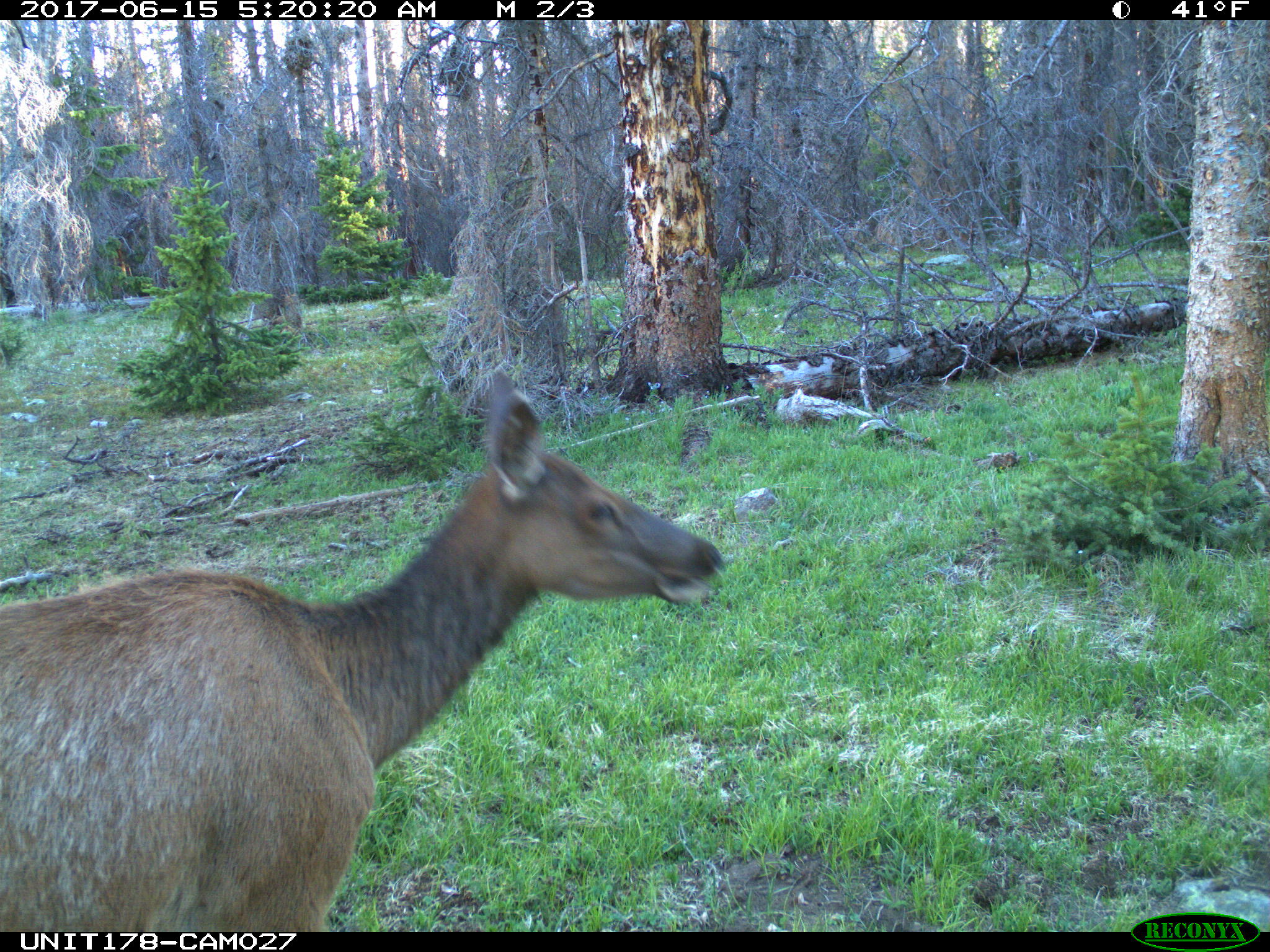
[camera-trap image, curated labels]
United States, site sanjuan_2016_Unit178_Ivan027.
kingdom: Animalia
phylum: Chordata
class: Mammalia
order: Artiodactyla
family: Cervidae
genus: Cervus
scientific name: Cervus elaphus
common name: red deer